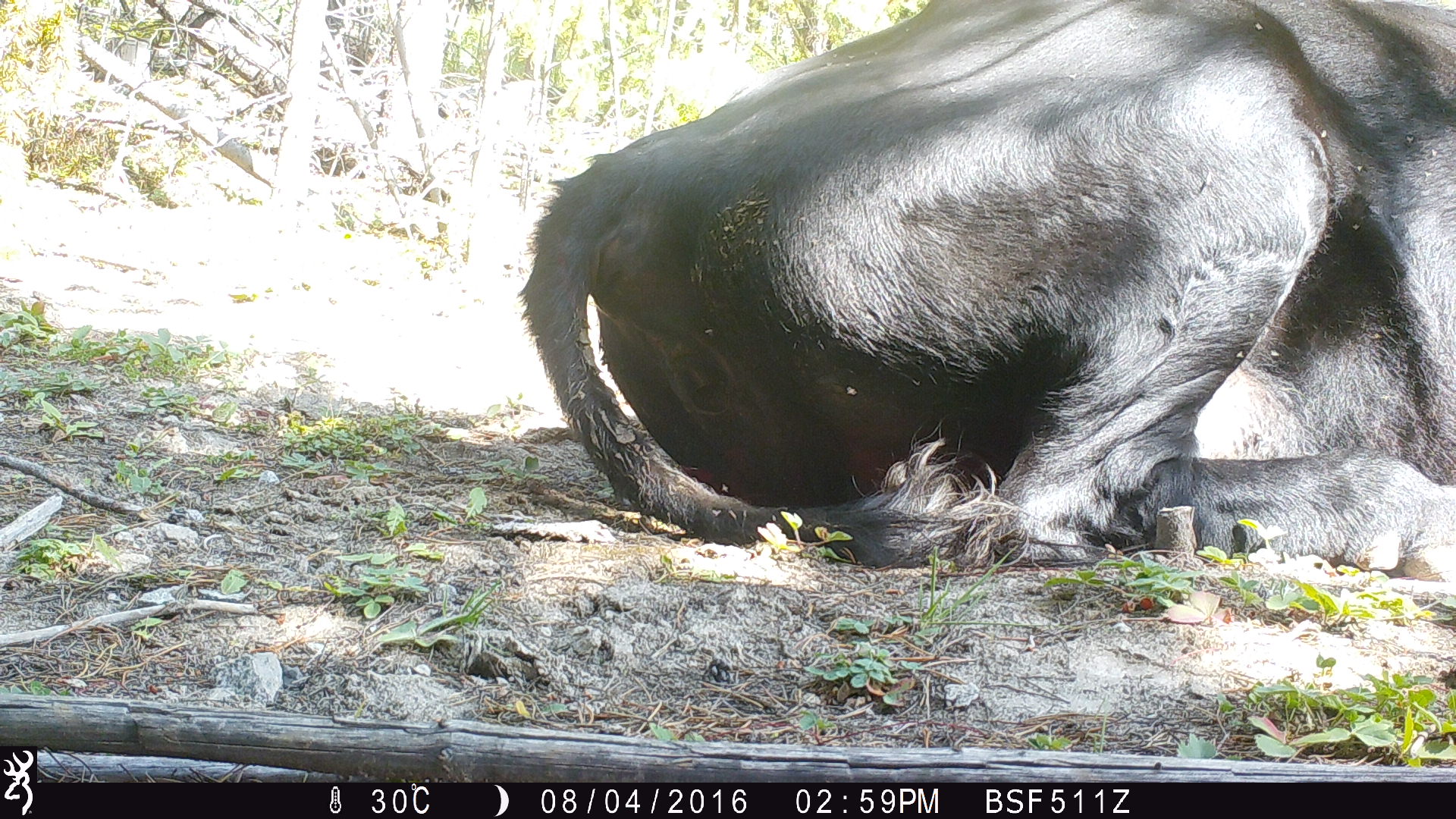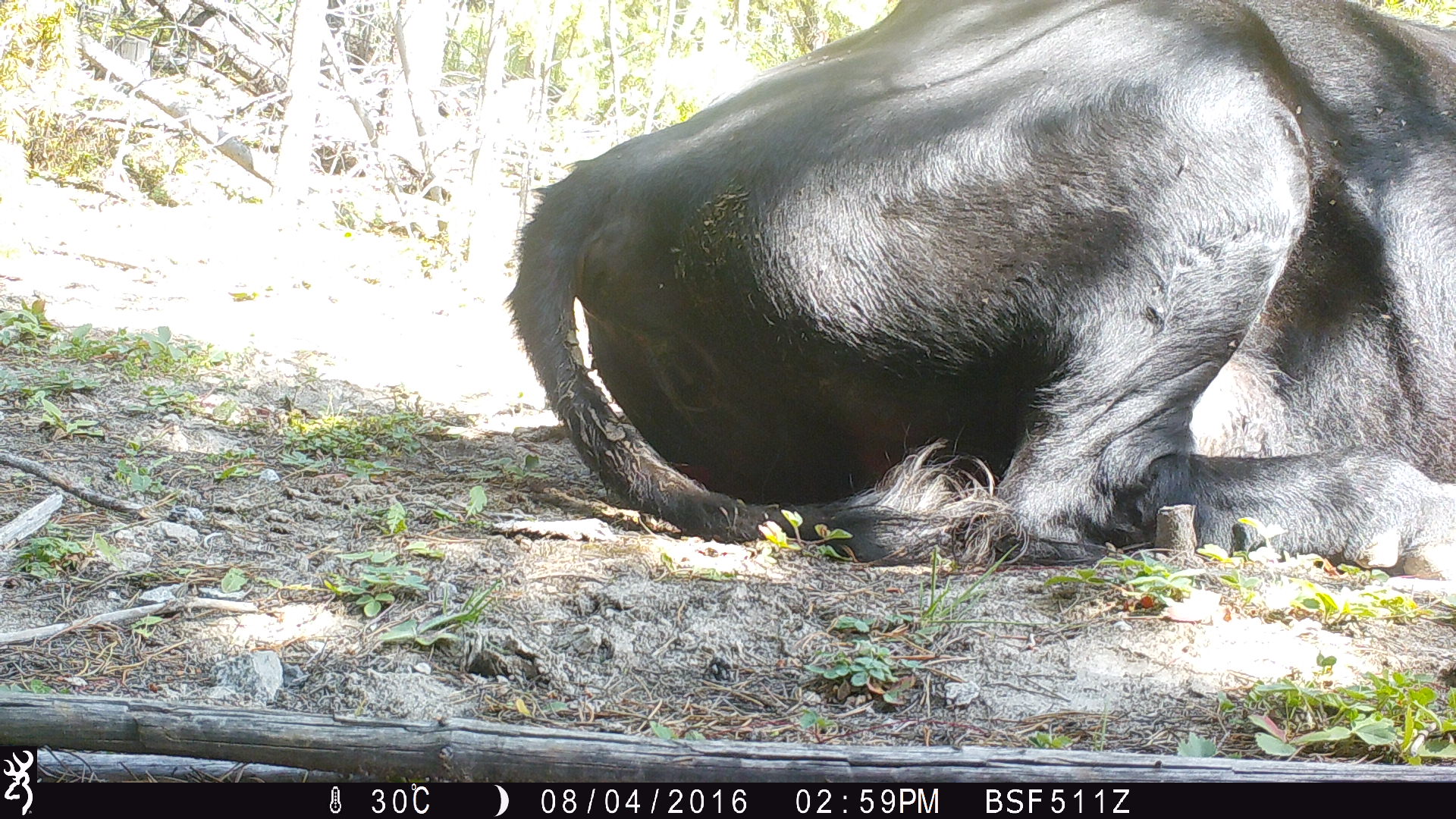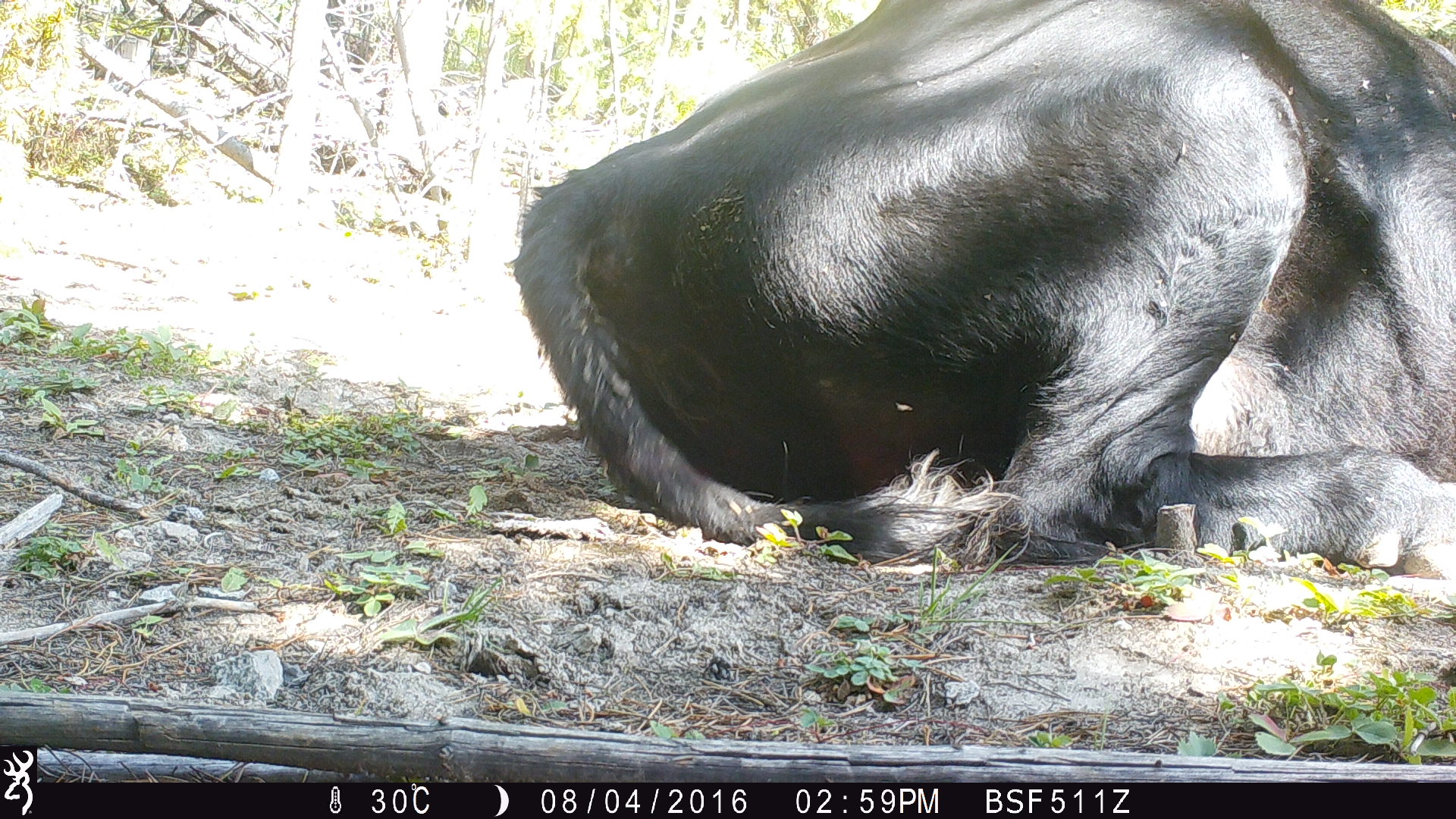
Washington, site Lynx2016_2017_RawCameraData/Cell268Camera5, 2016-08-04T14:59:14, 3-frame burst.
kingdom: Animalia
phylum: Chordata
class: Mammalia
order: Artiodactyla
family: Bovidae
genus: Bos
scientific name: Bos taurus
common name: domestic cattle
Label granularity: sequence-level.